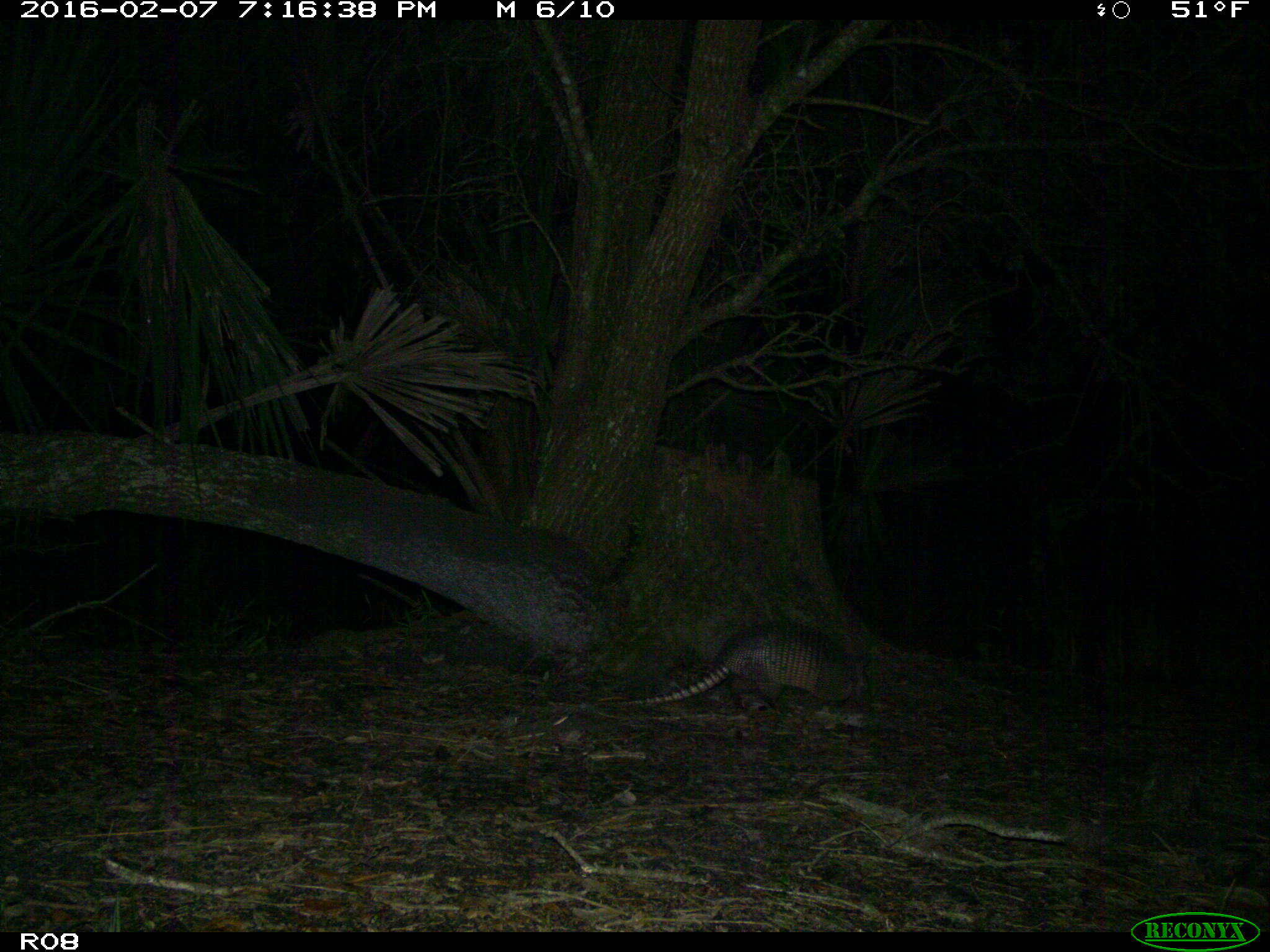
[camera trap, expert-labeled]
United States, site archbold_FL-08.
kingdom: Animalia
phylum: Chordata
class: Mammalia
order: Cingulata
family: Dasypodidae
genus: Dasypus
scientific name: Dasypus novemcinctus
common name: nine-banded armadillo